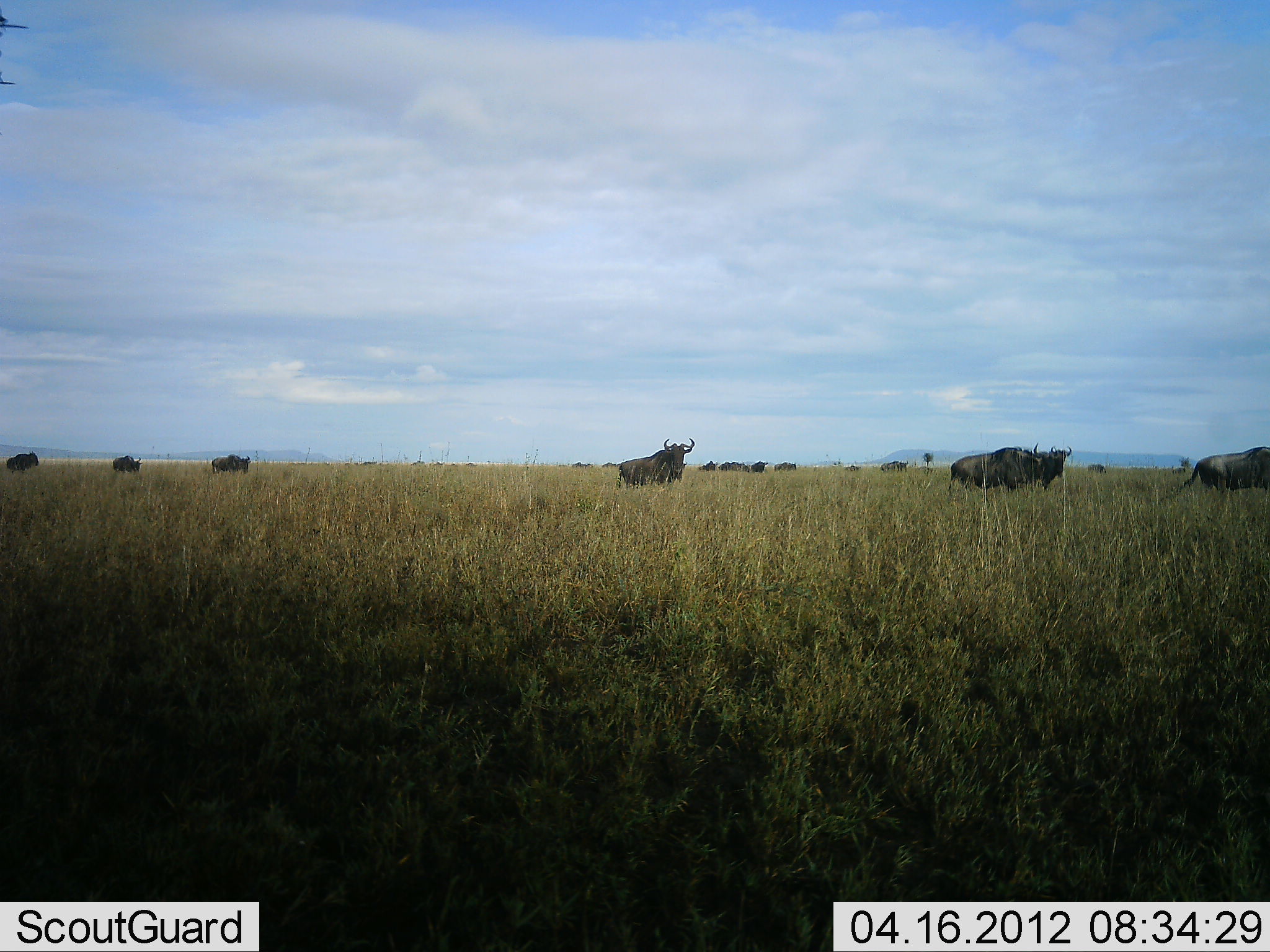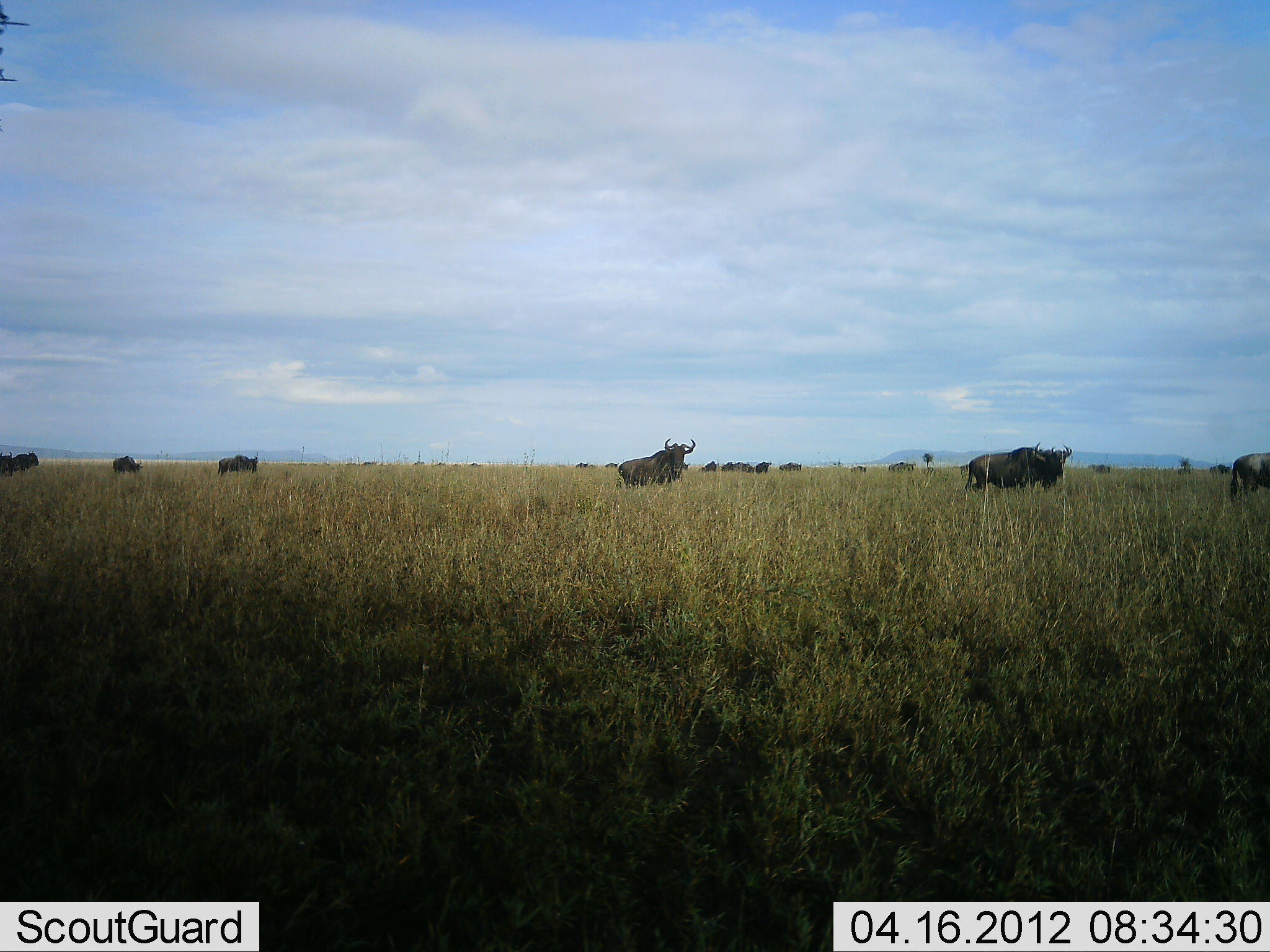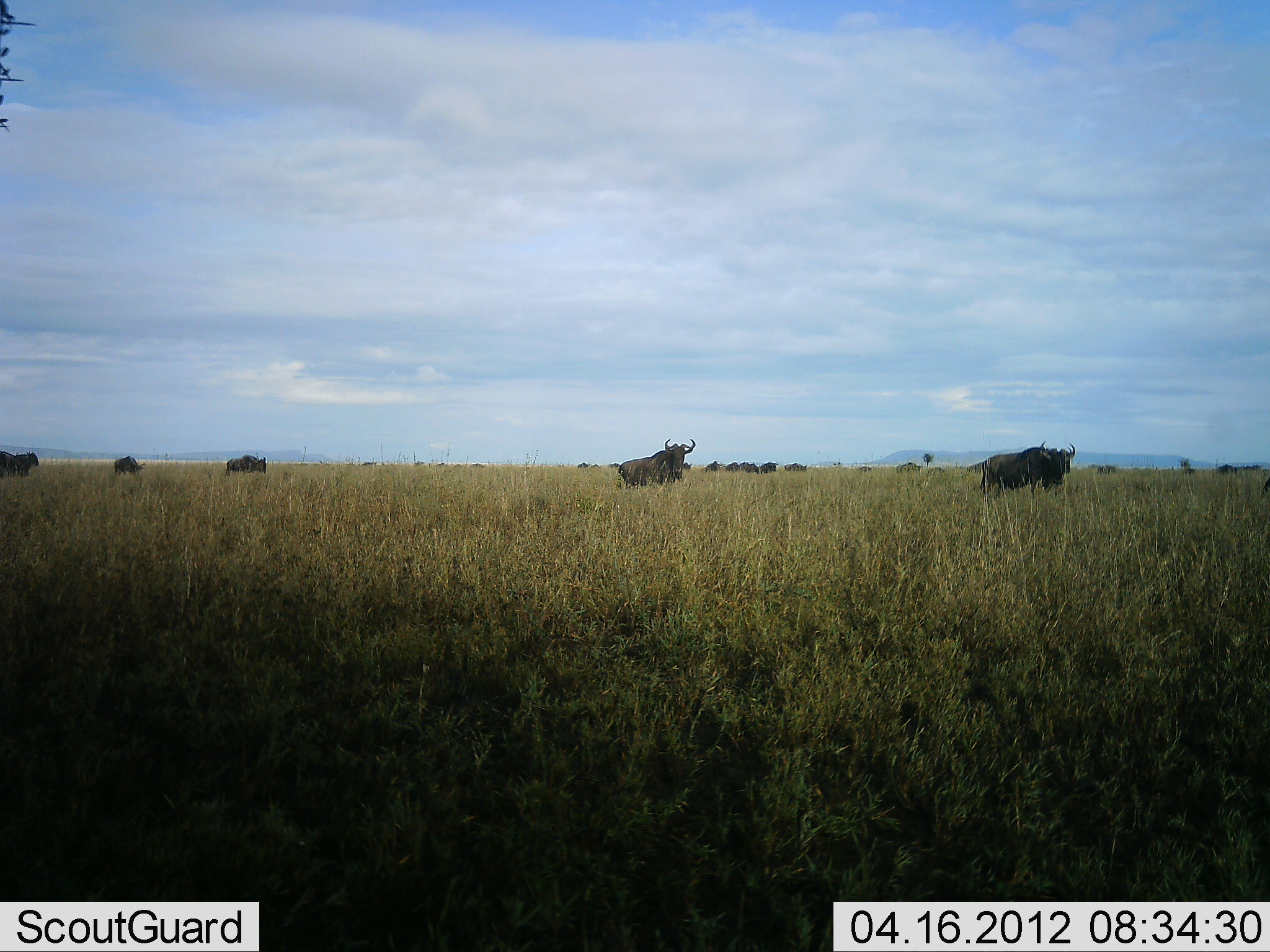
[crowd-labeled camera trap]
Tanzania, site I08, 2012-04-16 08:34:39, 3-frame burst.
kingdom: Animalia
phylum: Chordata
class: Mammalia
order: Artiodactyla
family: Bovidae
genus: Connochaetes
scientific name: Connochaetes taurinus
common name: blue wildebeest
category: wildebeest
Wildebeest (blue wildebeest) (Connochaetes taurinus), count 11-50. Behavior (volunteer vote fractions): standing 31%, resting 0%, moving 81%, interacting 0%. Young present (vote fraction): 0%. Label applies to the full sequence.